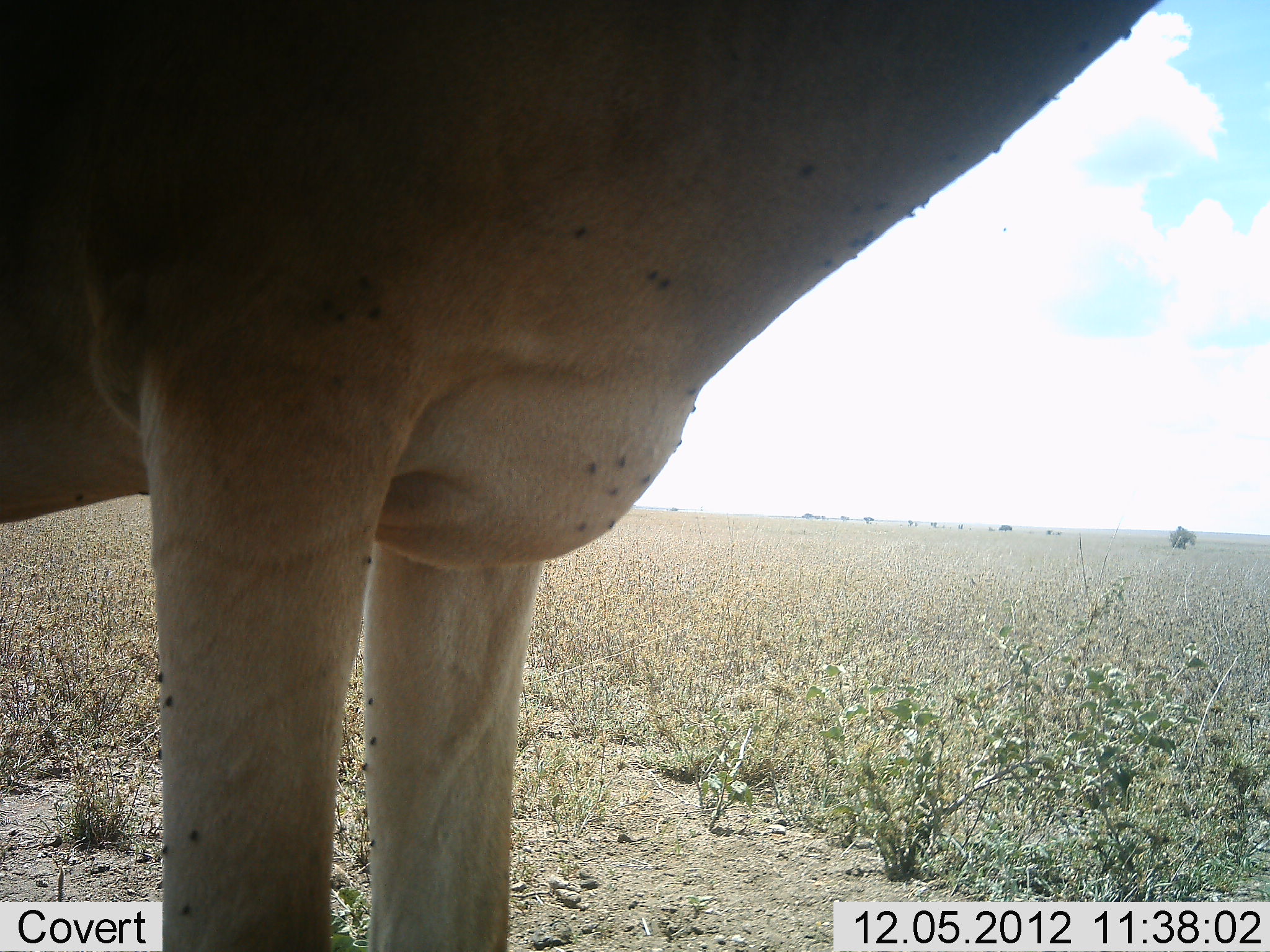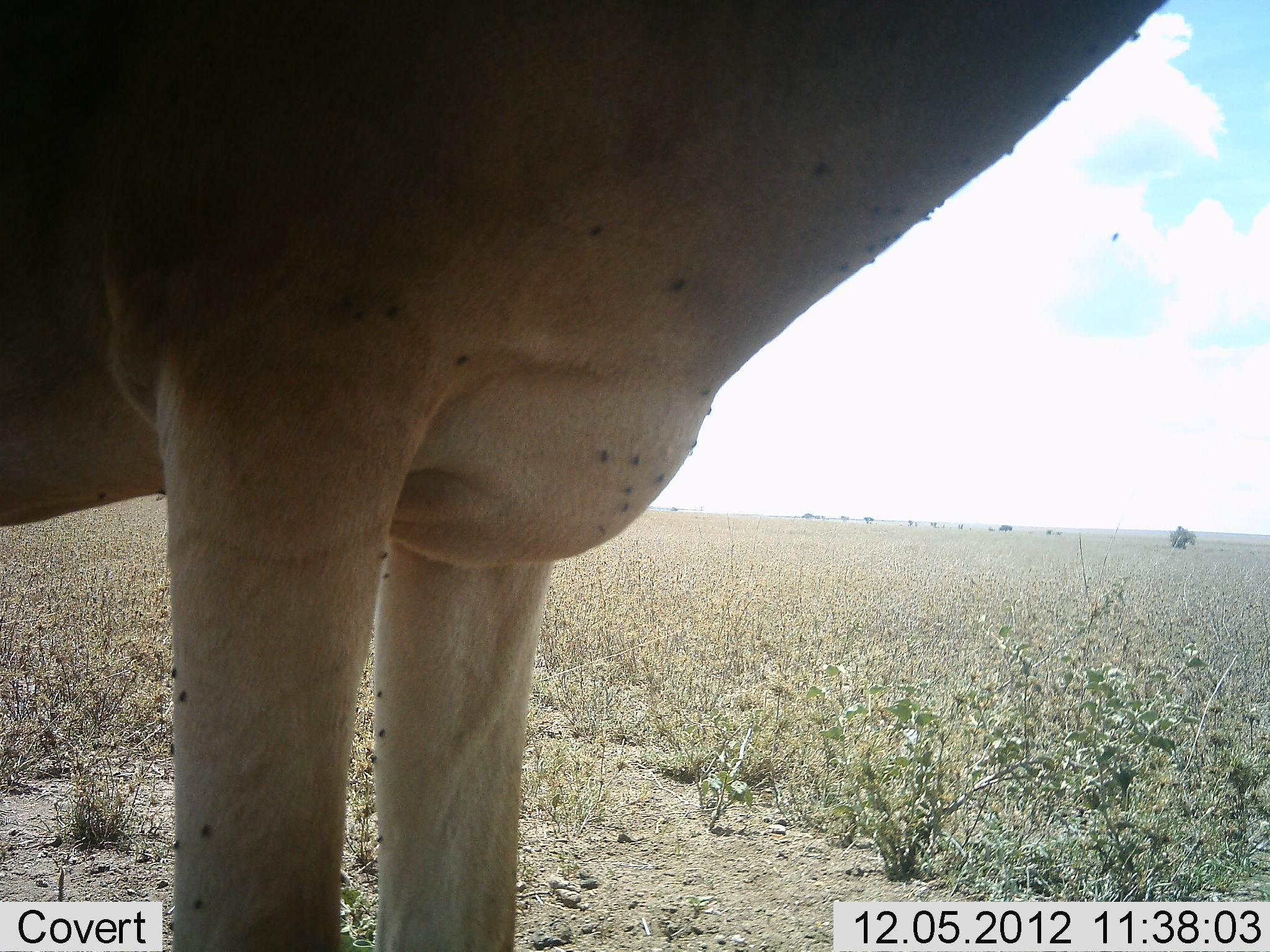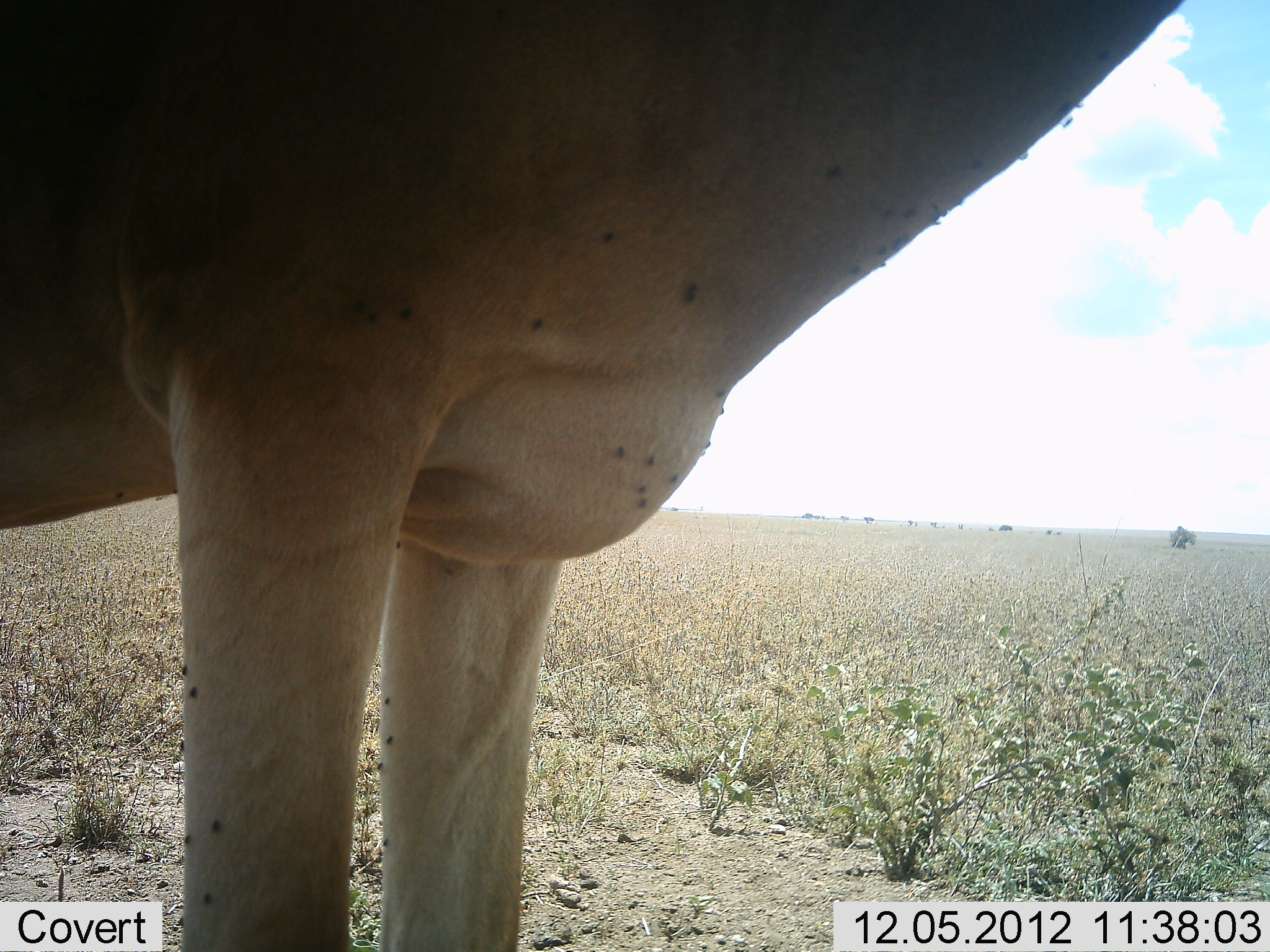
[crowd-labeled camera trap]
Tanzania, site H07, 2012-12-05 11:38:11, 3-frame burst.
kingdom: Animalia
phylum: Chordata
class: Mammalia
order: Artiodactyla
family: Bovidae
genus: Alcelaphus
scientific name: Alcelaphus buselaphus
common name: hartebeest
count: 1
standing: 100%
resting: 0%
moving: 0%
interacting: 0%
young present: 0%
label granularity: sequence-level